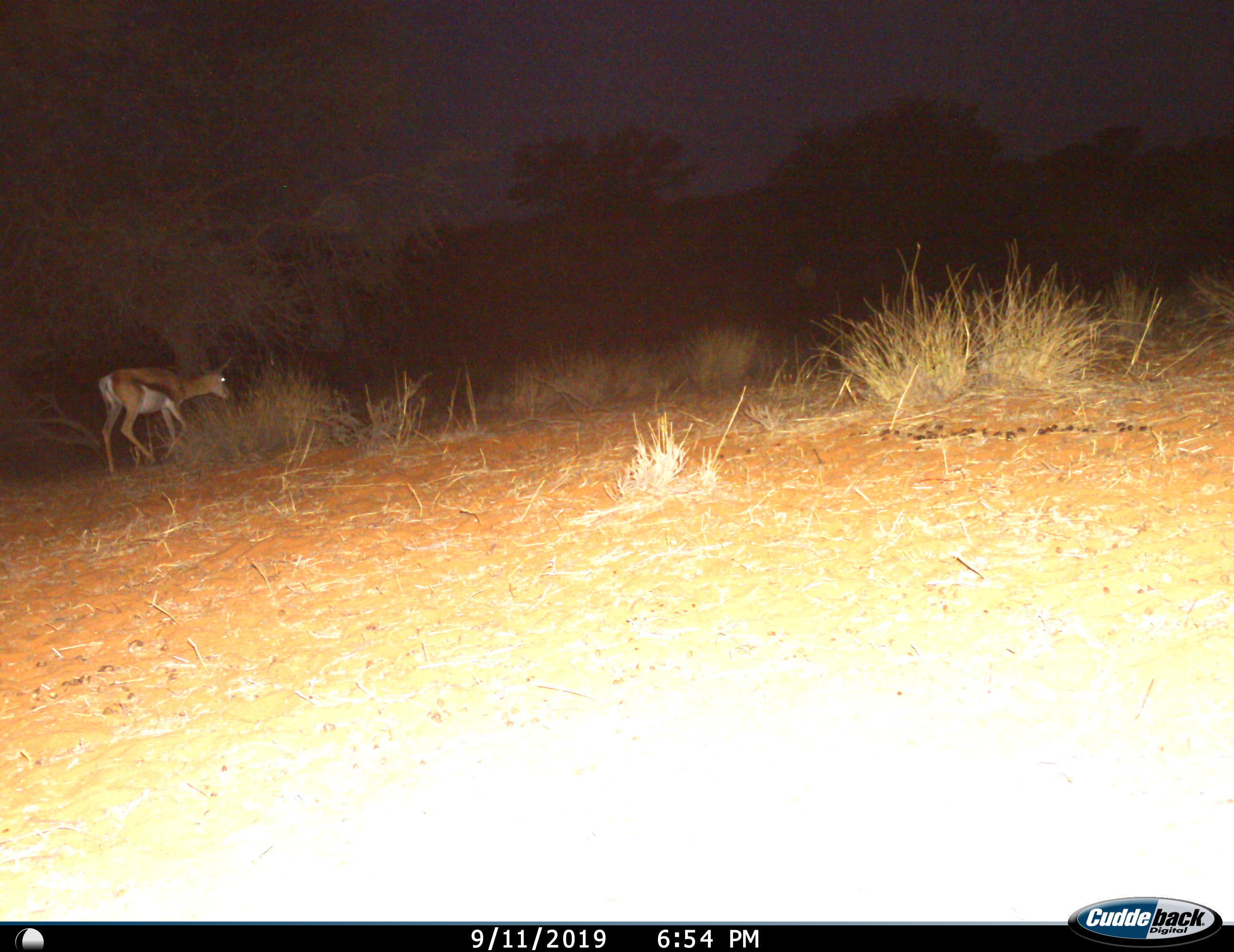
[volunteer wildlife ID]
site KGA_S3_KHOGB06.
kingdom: Animalia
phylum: Chordata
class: Mammalia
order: Artiodactyla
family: Bovidae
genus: Antidorcas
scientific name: Antidorcas marsupialis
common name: springbok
Springbok (Antidorcas marsupialis), count 1. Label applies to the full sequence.